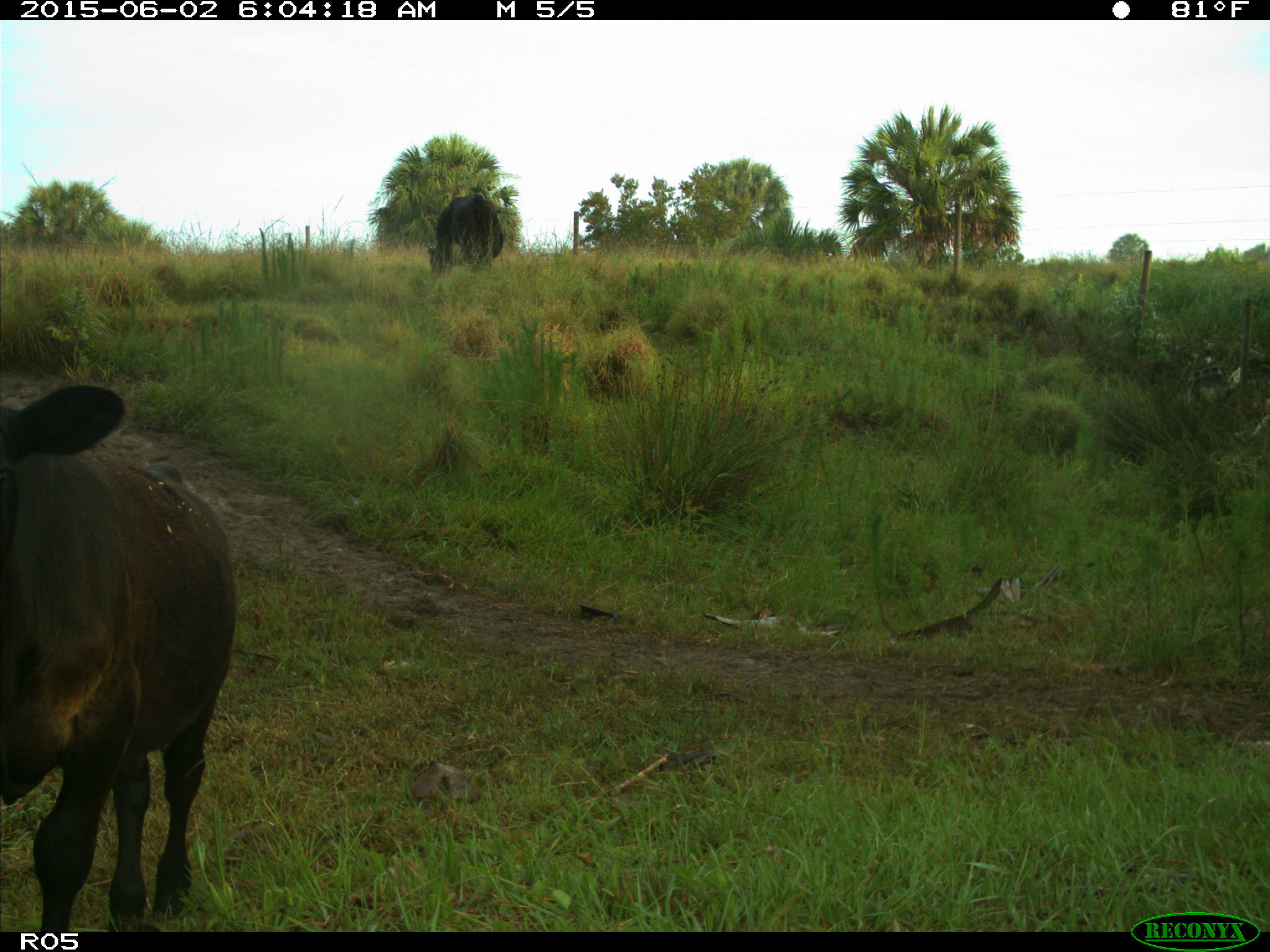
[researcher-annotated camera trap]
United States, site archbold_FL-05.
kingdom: Animalia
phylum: Chordata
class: Mammalia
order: Artiodactyla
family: Bovidae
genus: Bos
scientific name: Bos taurus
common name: domestic cow